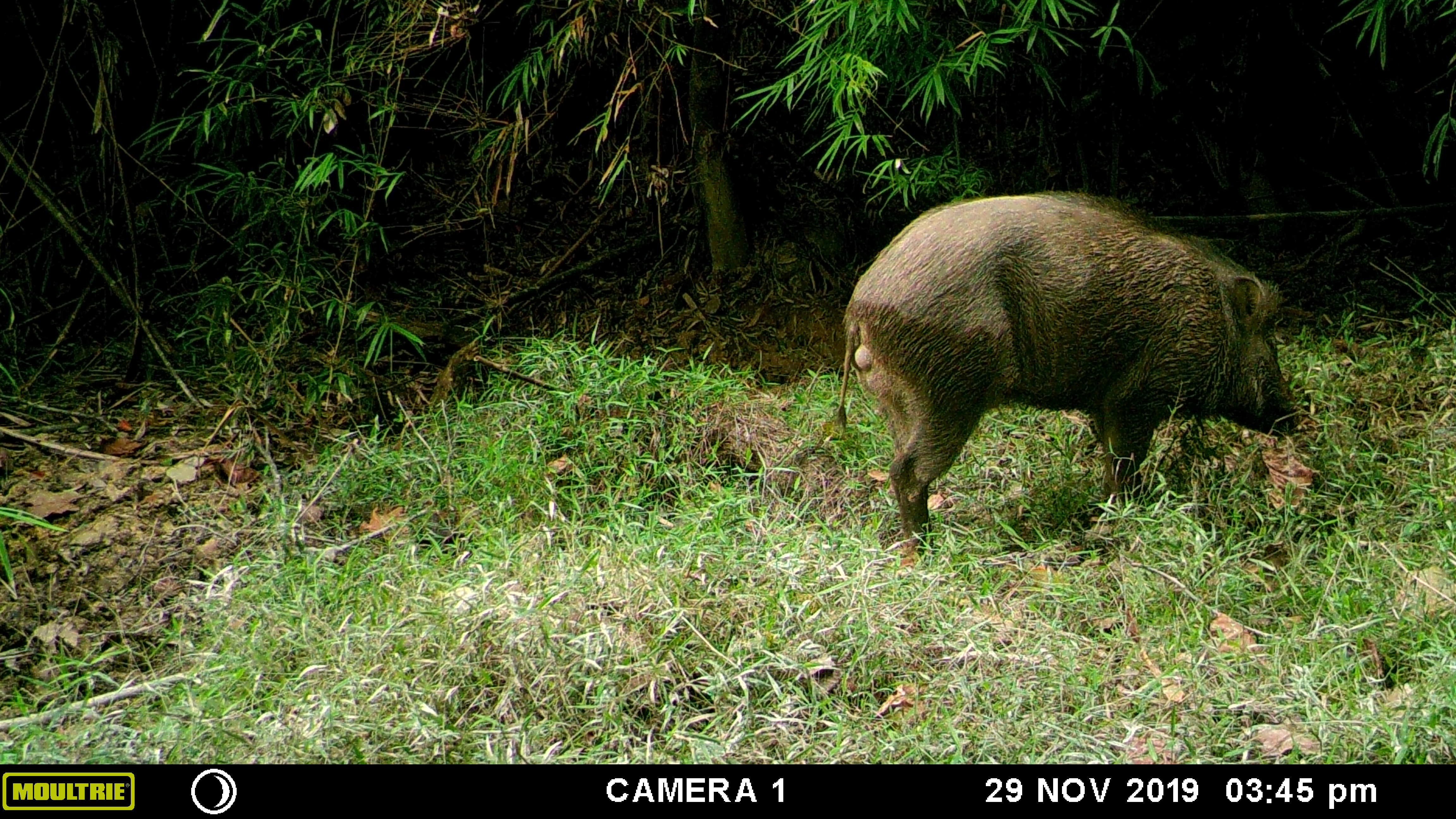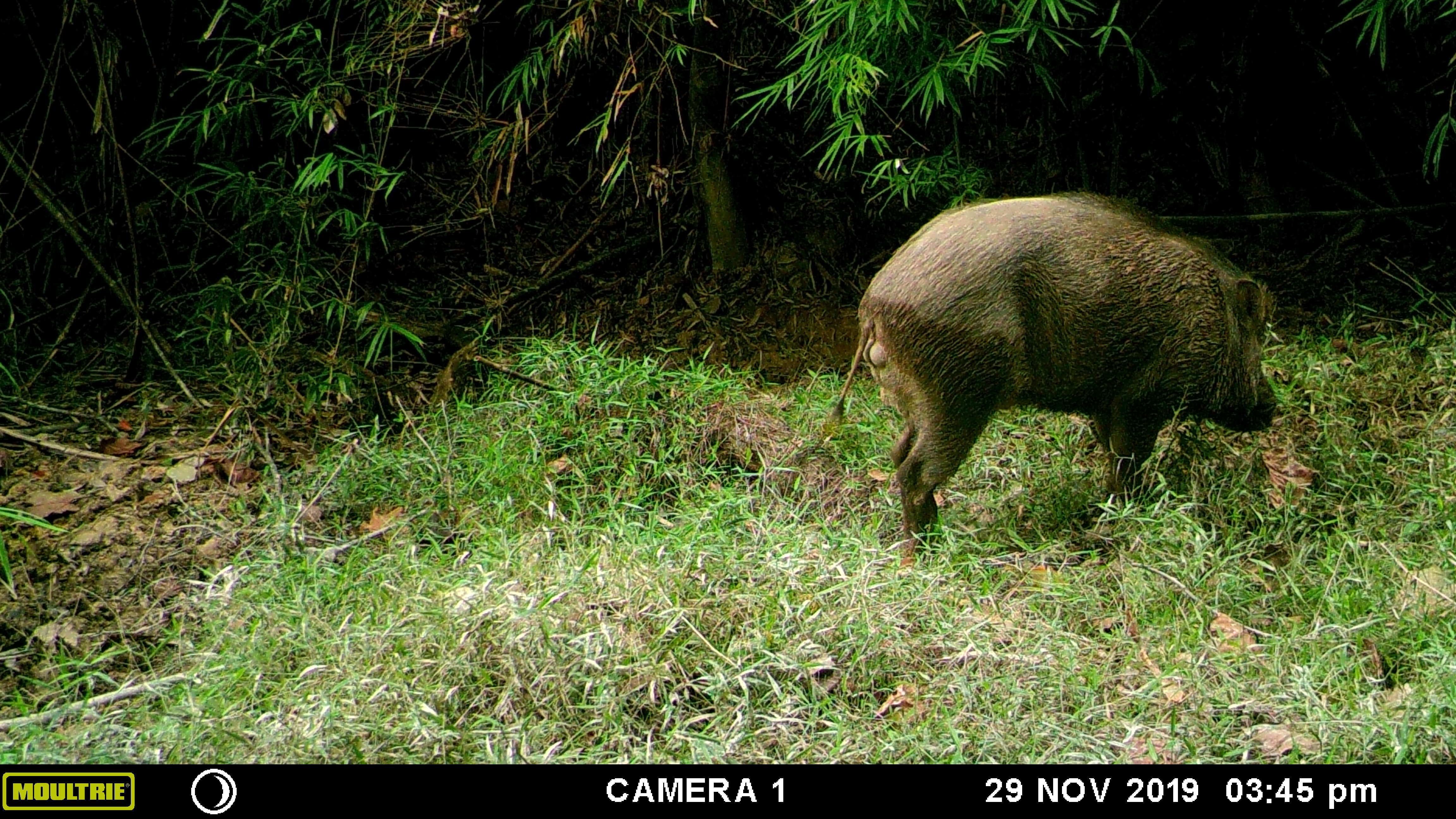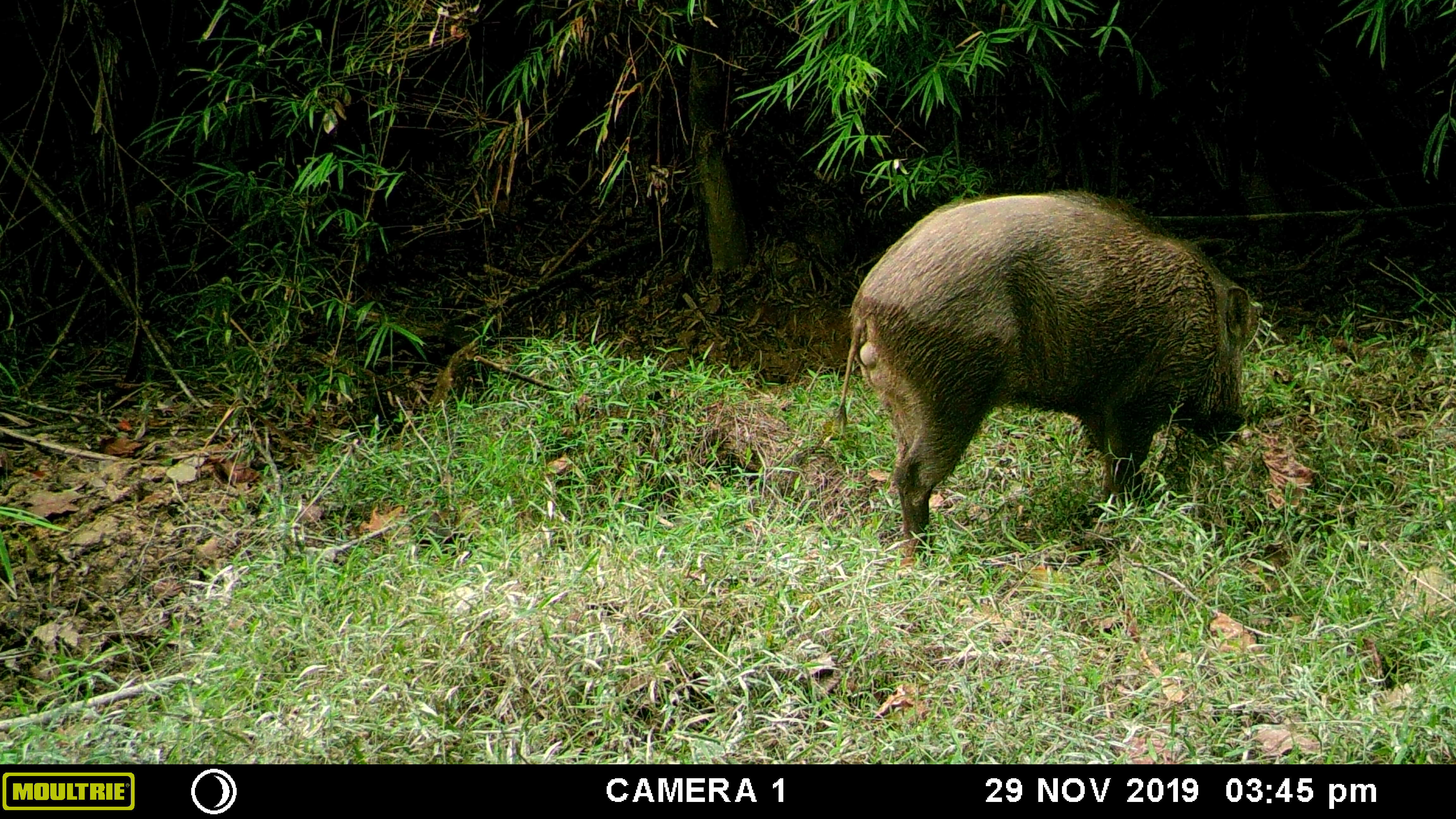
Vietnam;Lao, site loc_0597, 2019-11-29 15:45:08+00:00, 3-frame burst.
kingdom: Animalia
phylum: Chordata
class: Mammalia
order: Artiodactyla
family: Suidae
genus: Sus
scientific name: Sus scrofa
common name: eurasian wild pig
Eurasian wild pig (Sus scrofa). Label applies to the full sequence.